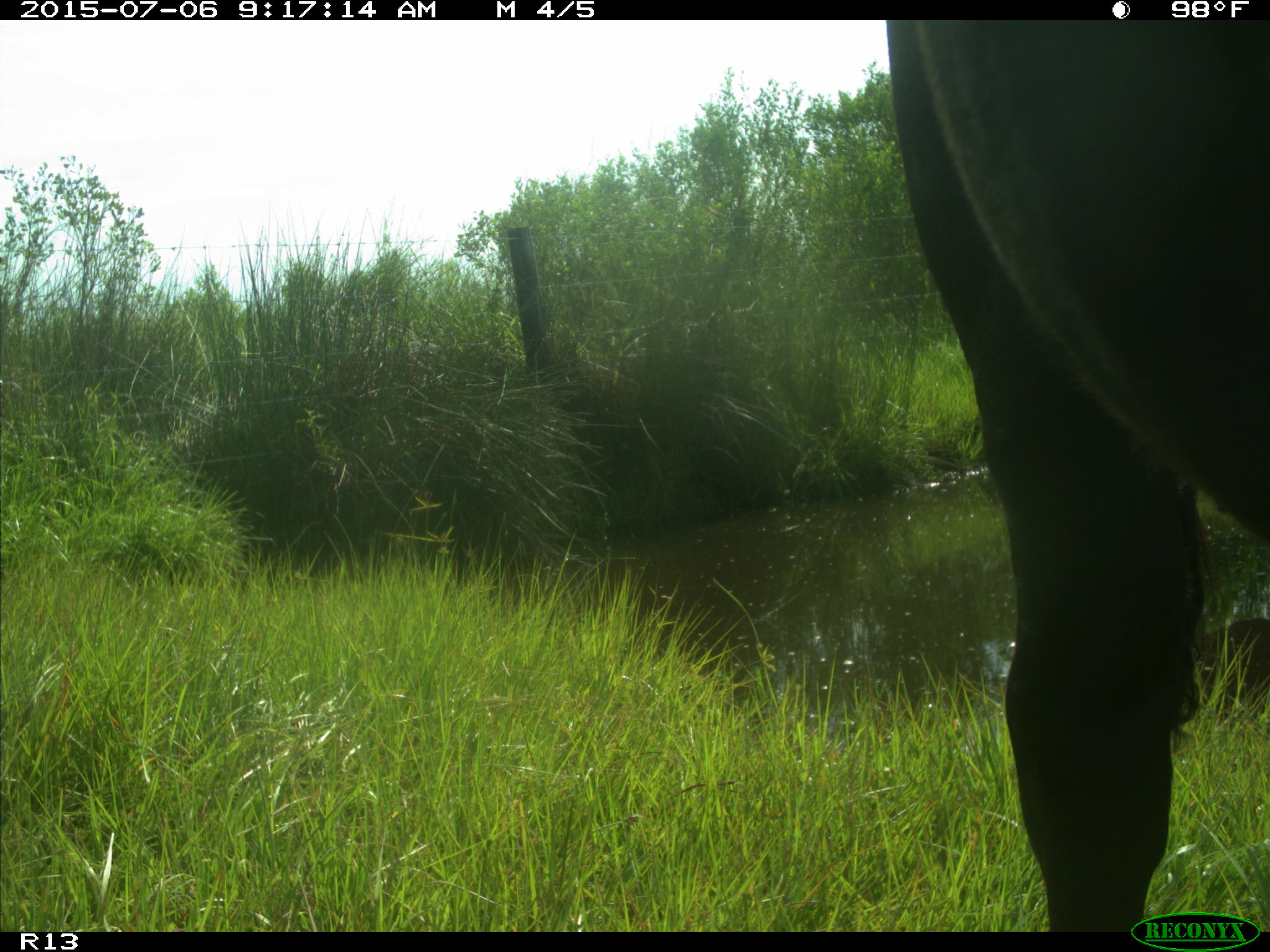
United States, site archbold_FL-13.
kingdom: Animalia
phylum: Chordata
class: Mammalia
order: Artiodactyla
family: Bovidae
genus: Bos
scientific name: Bos taurus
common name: domestic cow